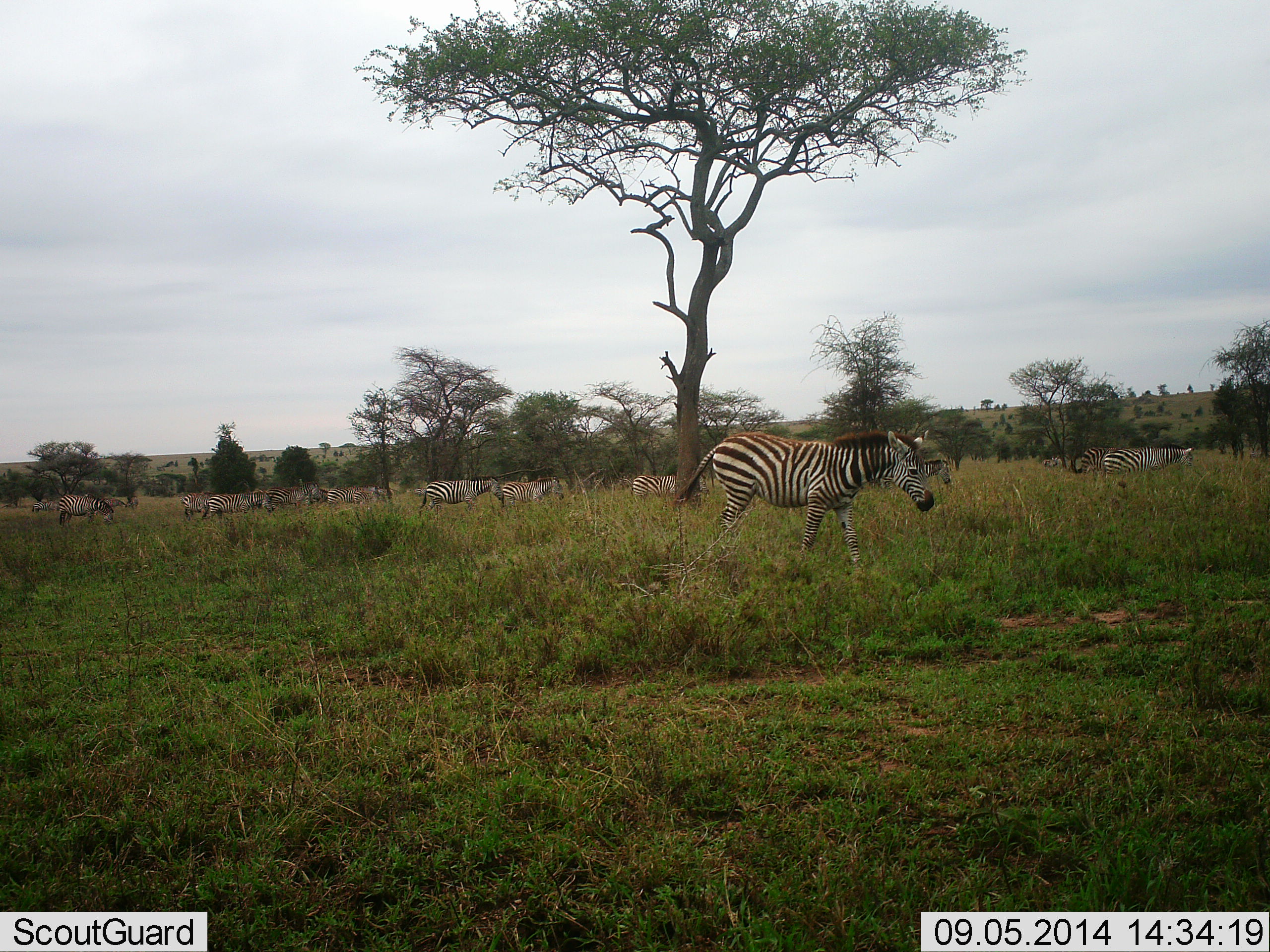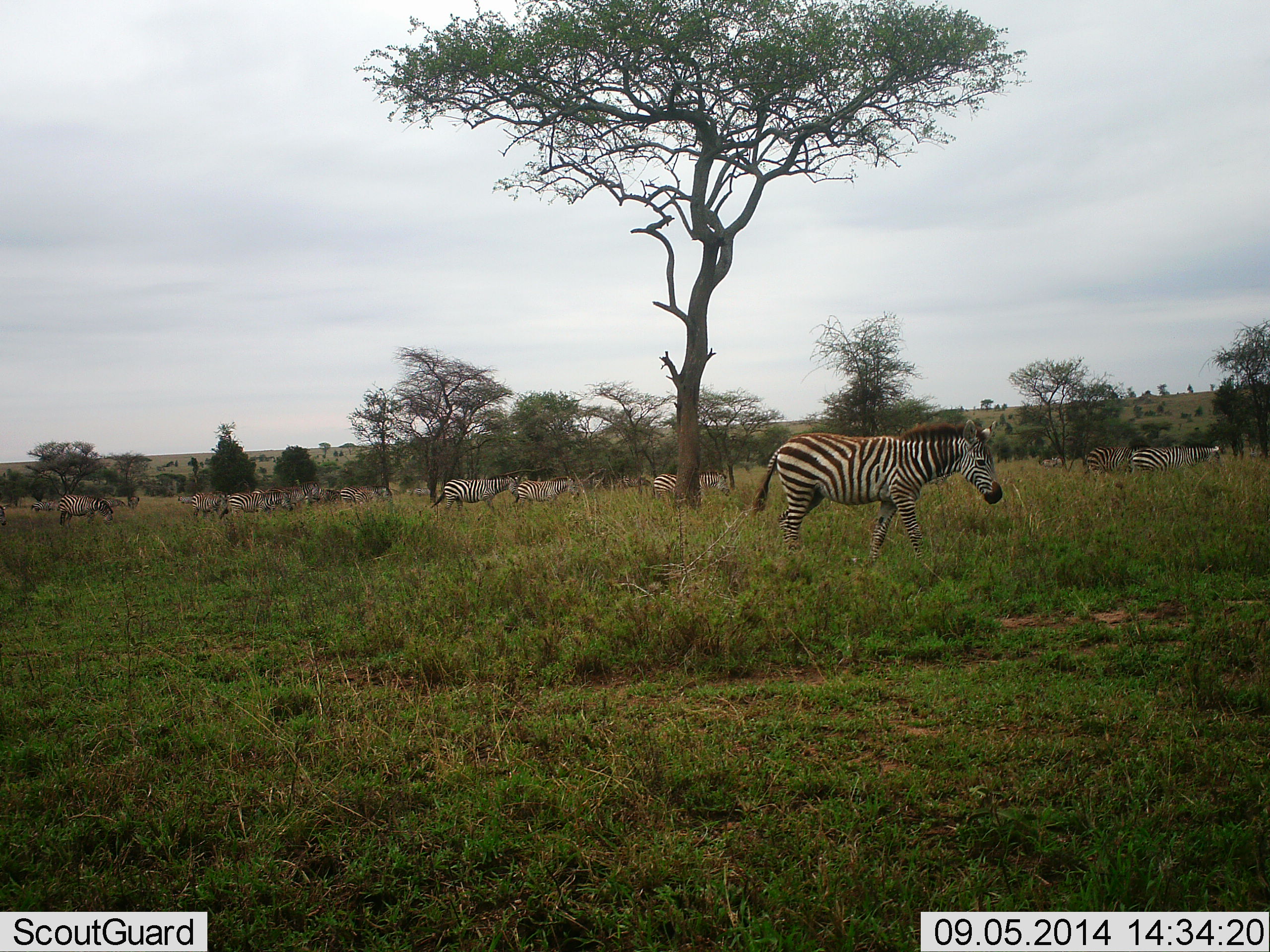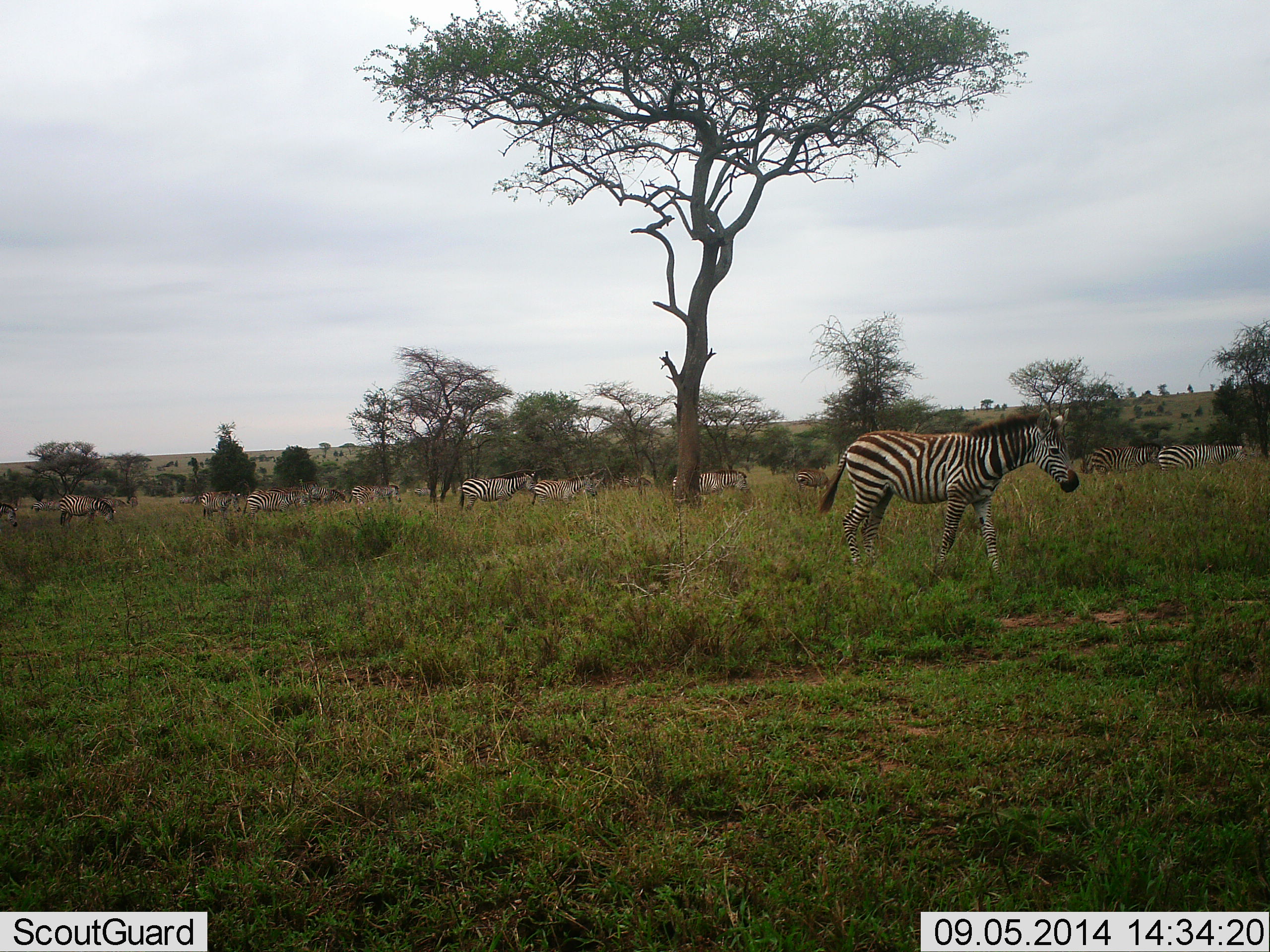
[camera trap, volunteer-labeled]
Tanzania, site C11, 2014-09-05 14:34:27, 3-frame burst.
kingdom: Animalia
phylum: Chordata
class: Mammalia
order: Perissodactyla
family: Equidae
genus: Equus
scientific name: Equus quagga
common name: plains zebra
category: zebra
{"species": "zebra (plains zebra) (Equus quagga)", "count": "11-50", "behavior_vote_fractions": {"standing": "30%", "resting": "0%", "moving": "80%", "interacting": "0%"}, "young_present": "0%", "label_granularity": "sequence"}